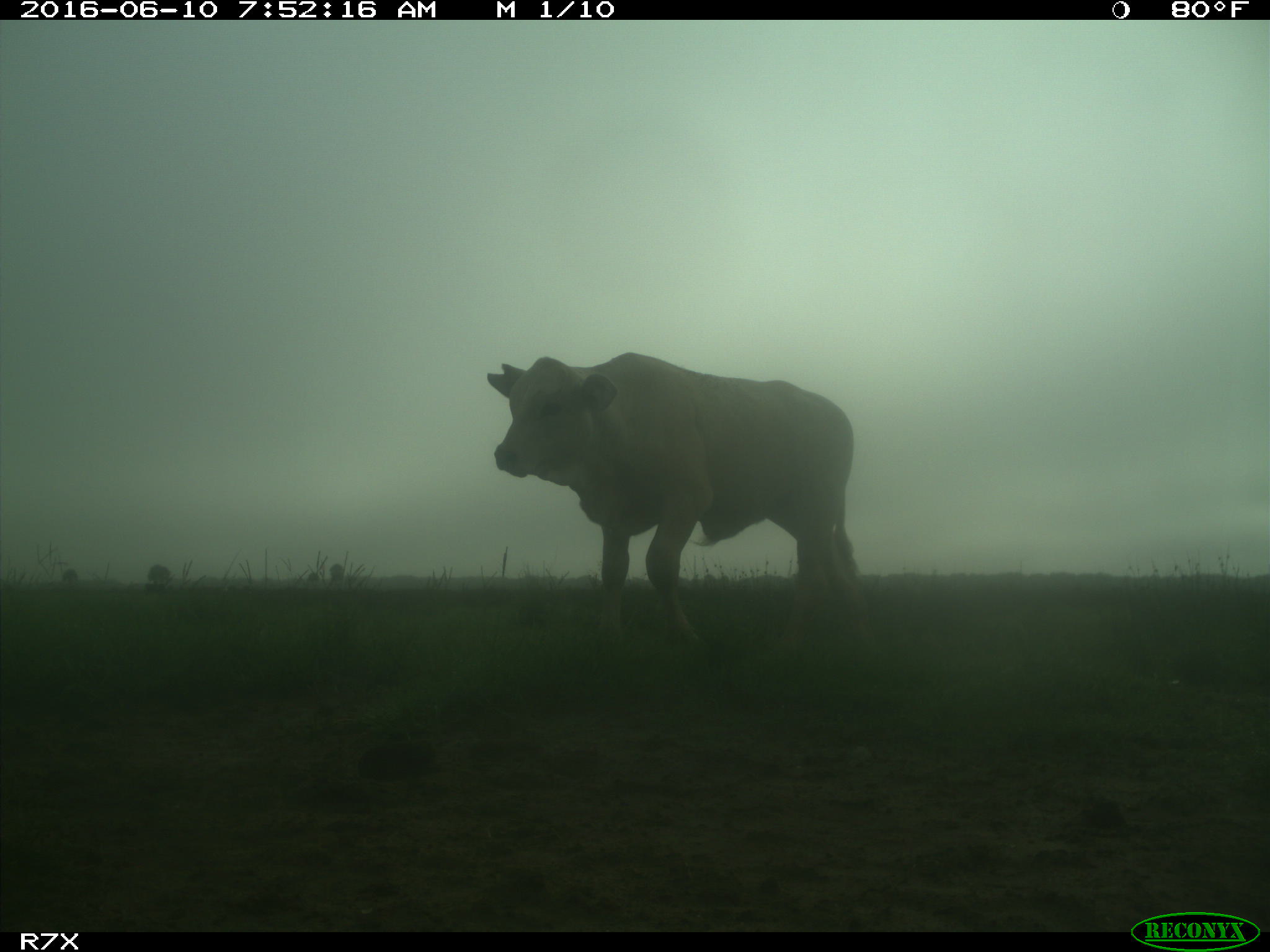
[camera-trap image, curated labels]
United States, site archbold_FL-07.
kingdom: Animalia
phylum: Chordata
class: Mammalia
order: Artiodactyla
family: Bovidae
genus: Bos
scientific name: Bos taurus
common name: domestic cow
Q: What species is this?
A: Bos taurus (domestic cow).